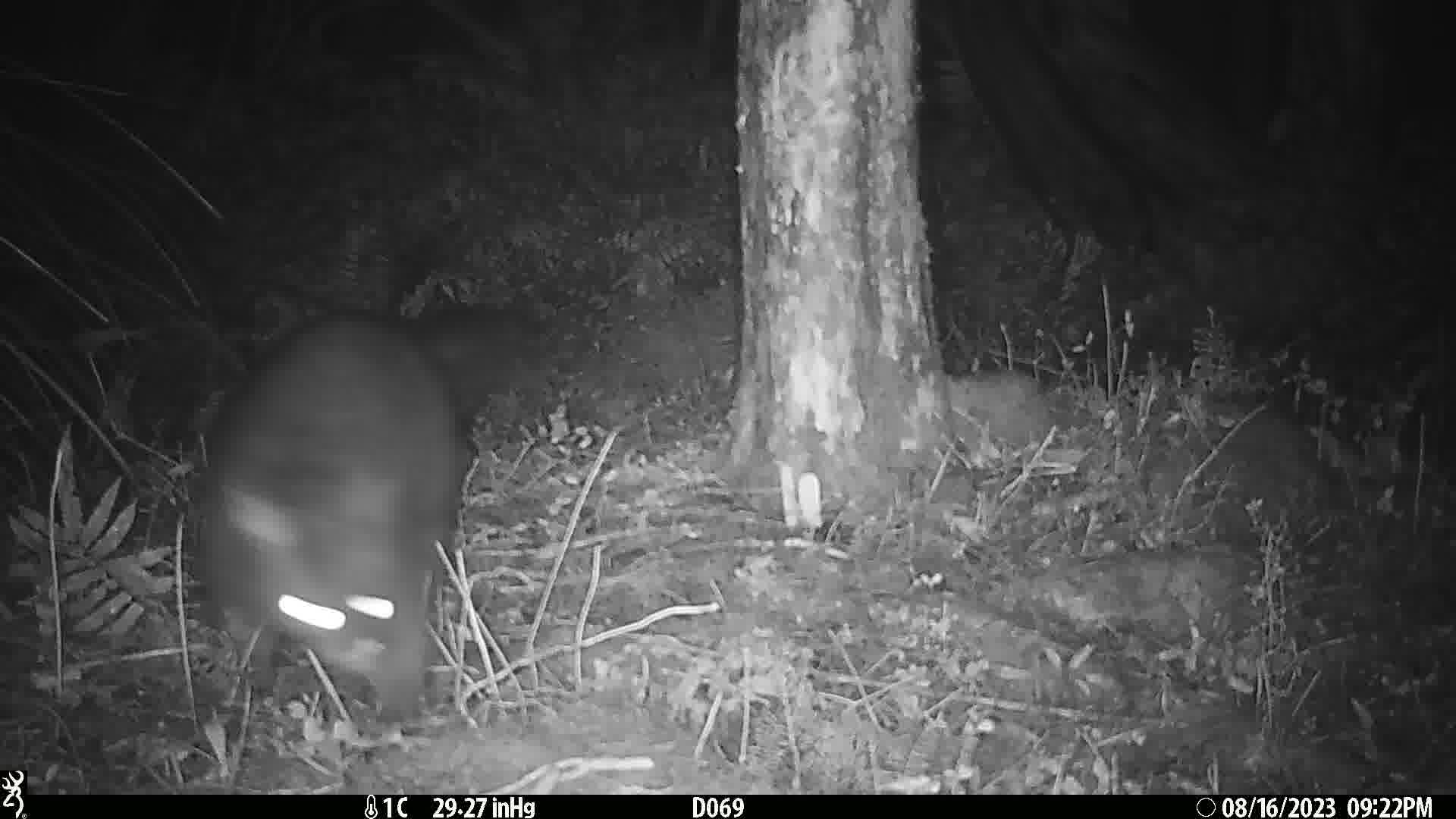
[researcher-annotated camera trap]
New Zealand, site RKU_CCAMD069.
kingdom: Animalia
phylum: Chordata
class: Mammalia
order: Diprotodontia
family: Phalangeridae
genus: Trichosurus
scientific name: Trichosurus vulpecula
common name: common brushtail possum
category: possum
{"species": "possum (common brushtail possum) (Trichosurus vulpecula)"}